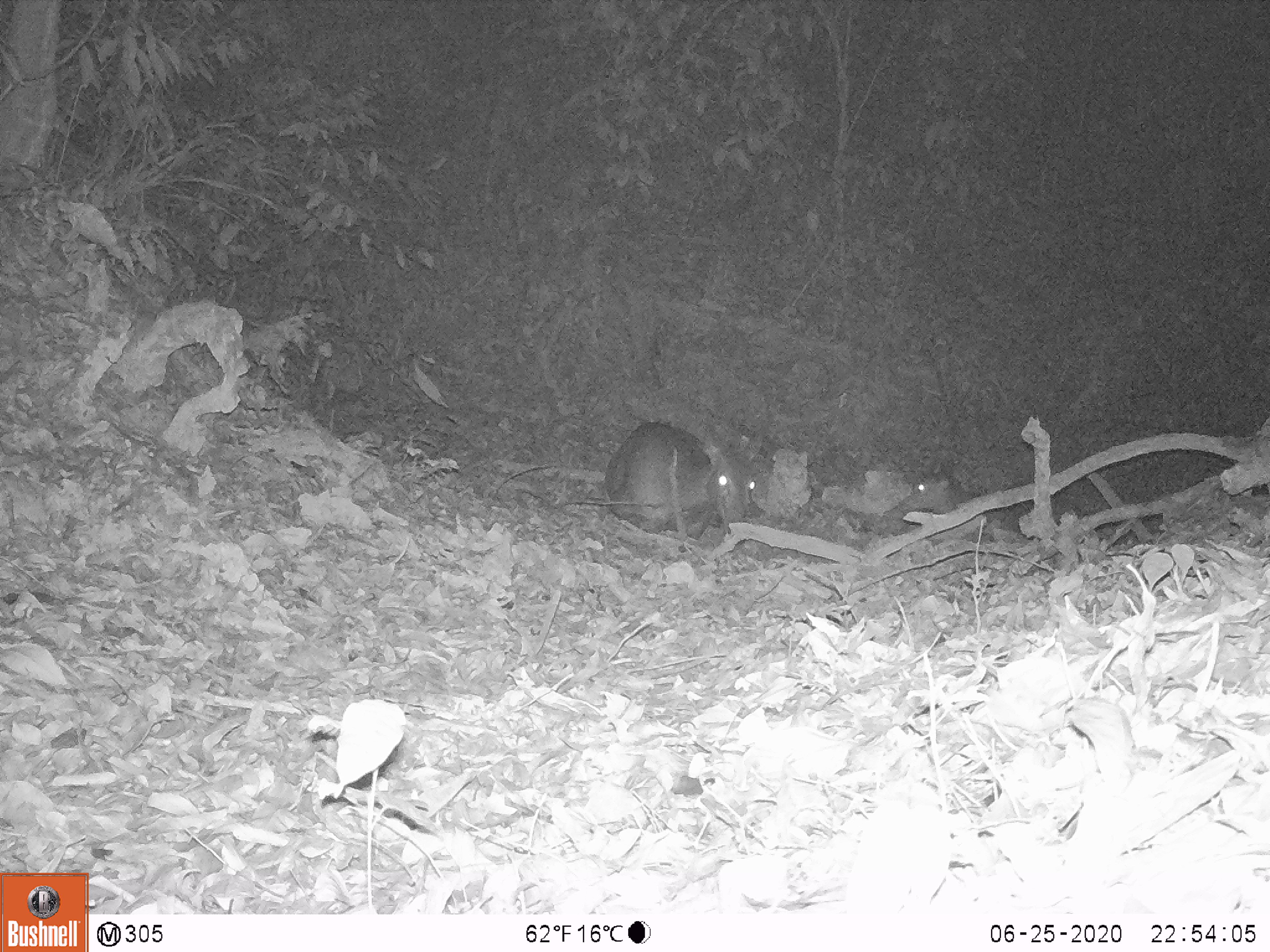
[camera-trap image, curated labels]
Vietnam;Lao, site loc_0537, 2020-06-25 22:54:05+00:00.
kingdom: Animalia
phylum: Chordata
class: Mammalia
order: Artiodactyla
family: Cervidae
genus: Rusa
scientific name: Rusa unicolor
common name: sambar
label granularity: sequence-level